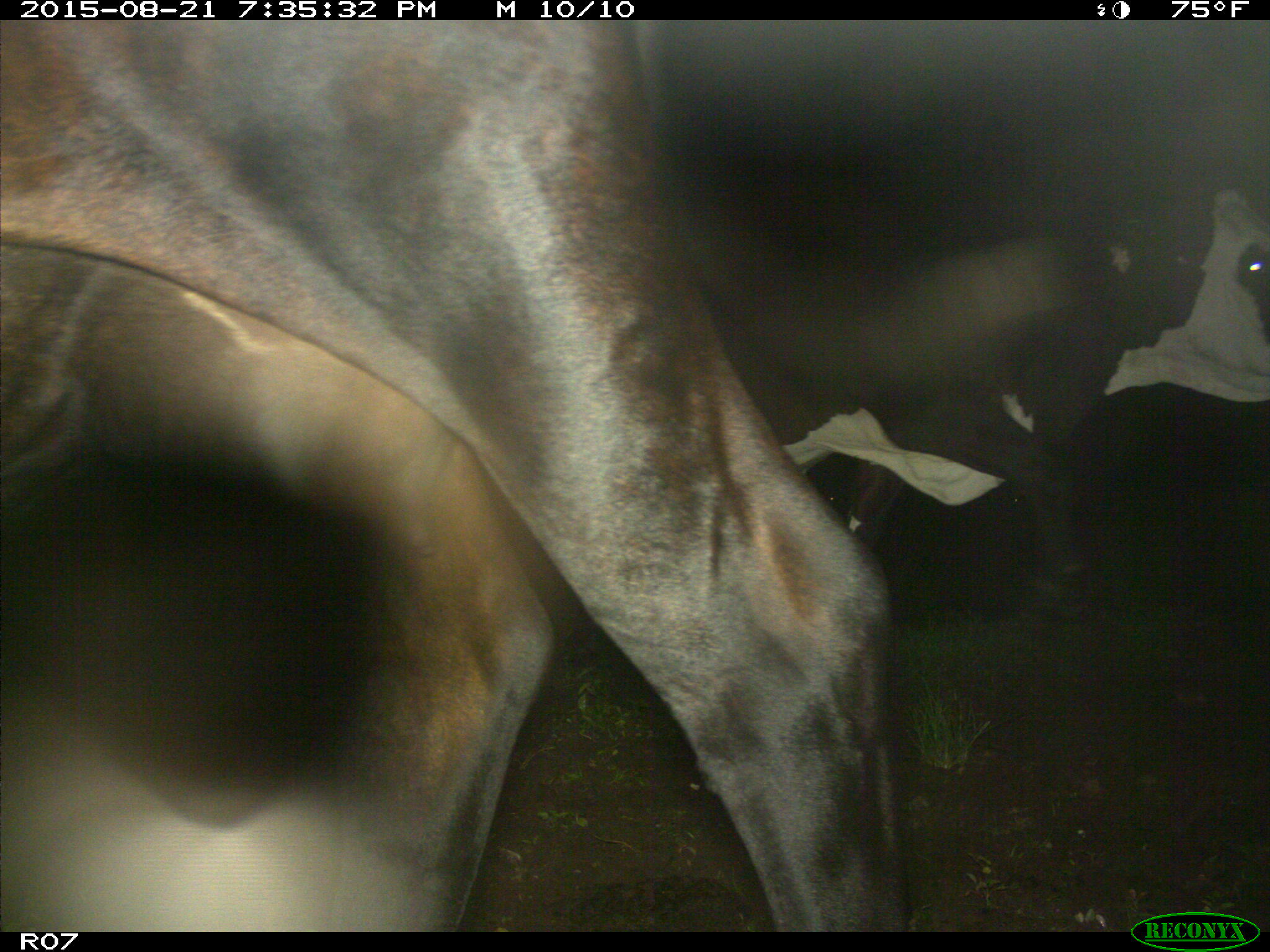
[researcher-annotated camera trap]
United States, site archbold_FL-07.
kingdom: Animalia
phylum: Chordata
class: Mammalia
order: Artiodactyla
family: Bovidae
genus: Bos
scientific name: Bos taurus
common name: domestic cow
Bos taurus (domestic cow).